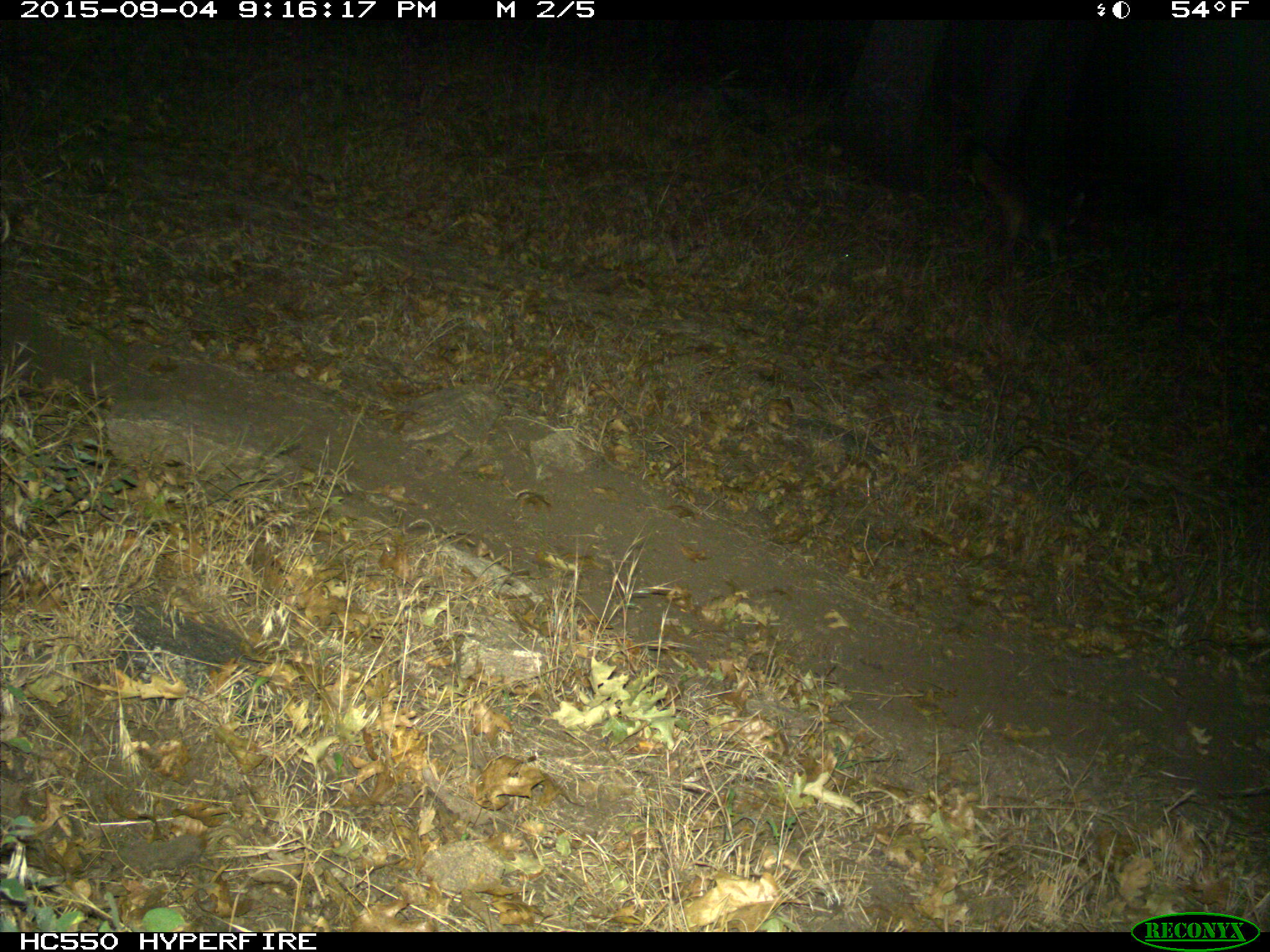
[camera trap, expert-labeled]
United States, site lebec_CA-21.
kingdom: Animalia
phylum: Chordata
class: Mammalia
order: Carnivora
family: Canidae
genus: Urocyon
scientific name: Urocyon cinereoargenteus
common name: gray fox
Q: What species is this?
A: Urocyon cinereoargenteus (gray fox).